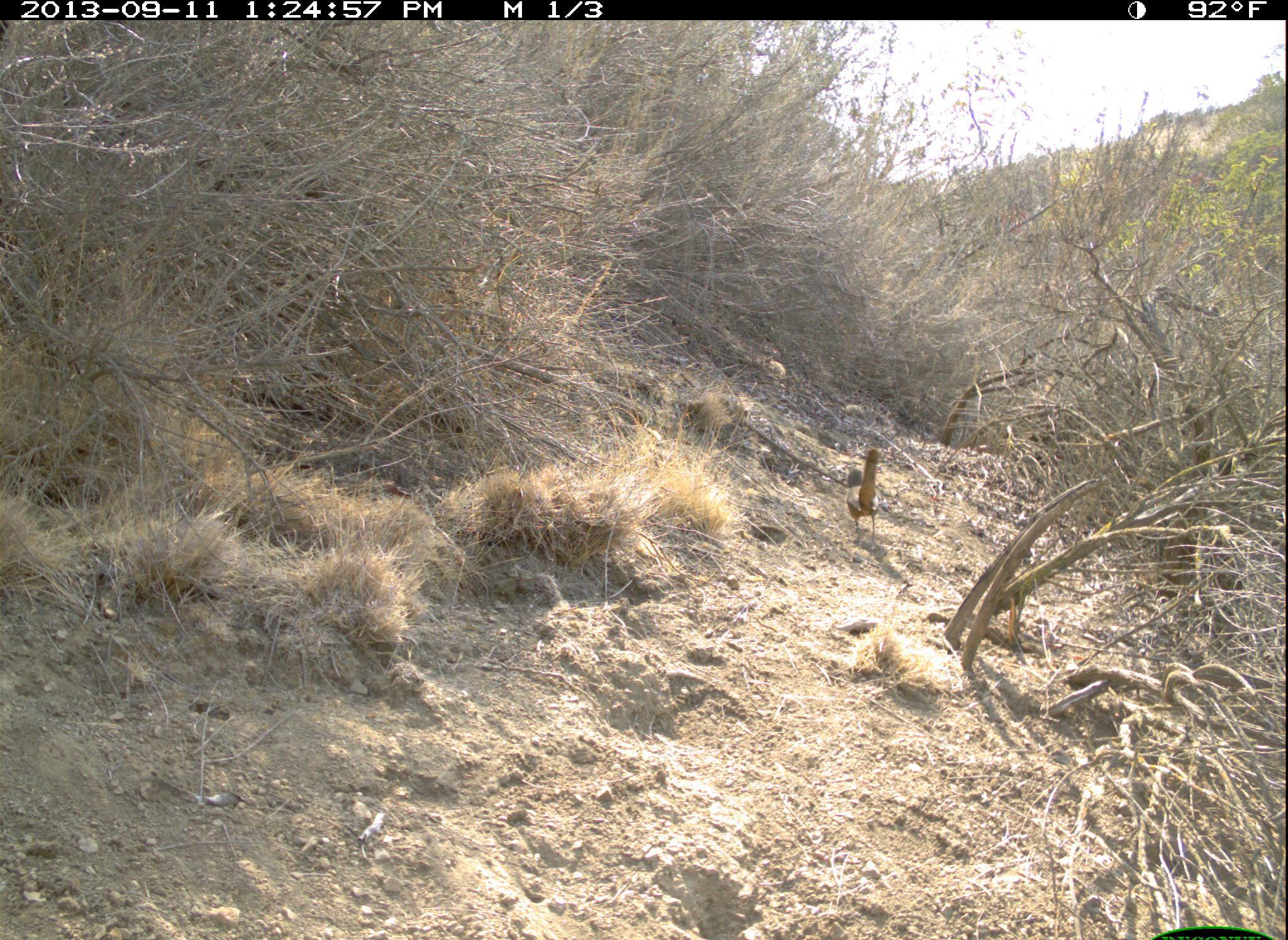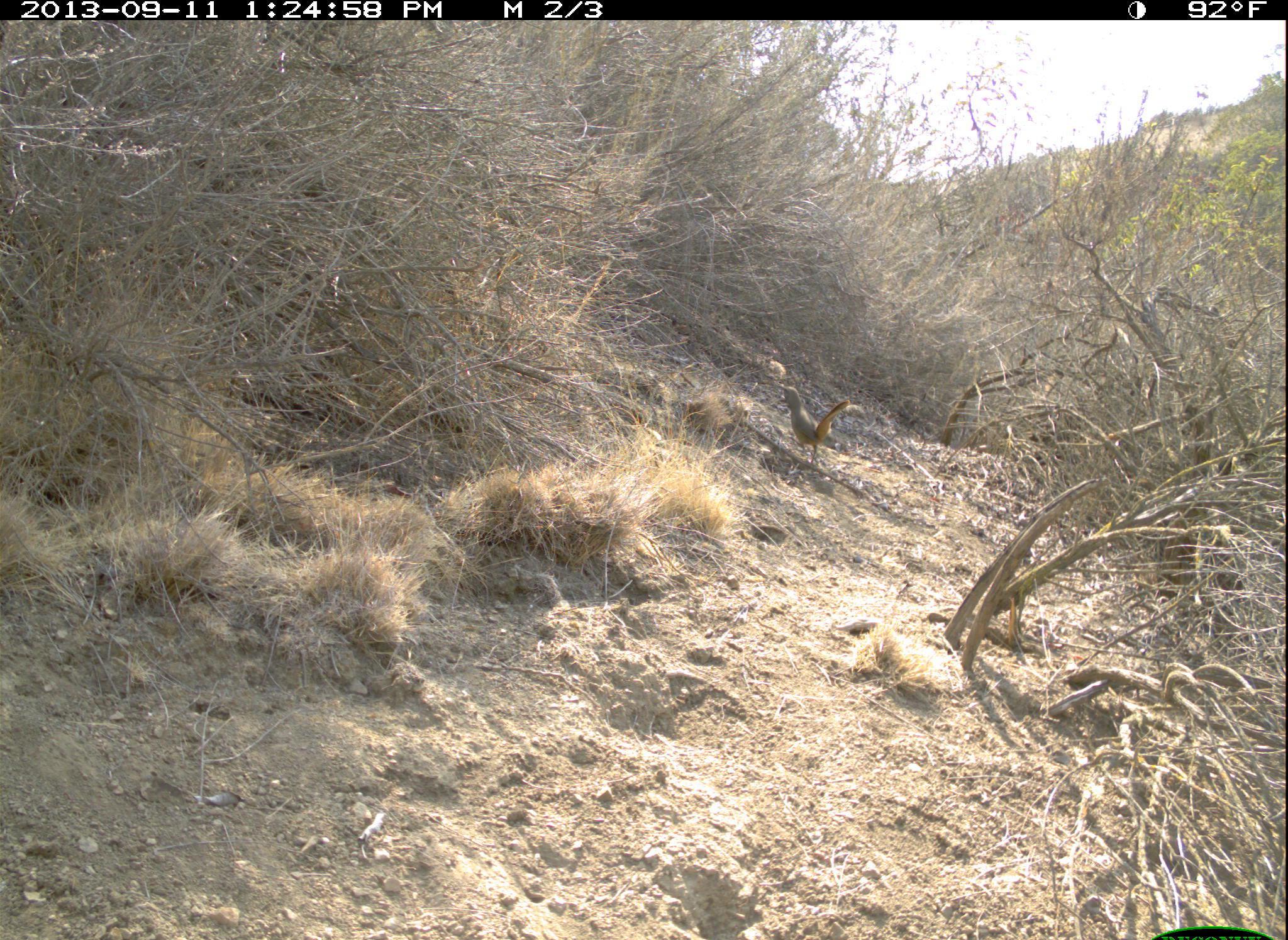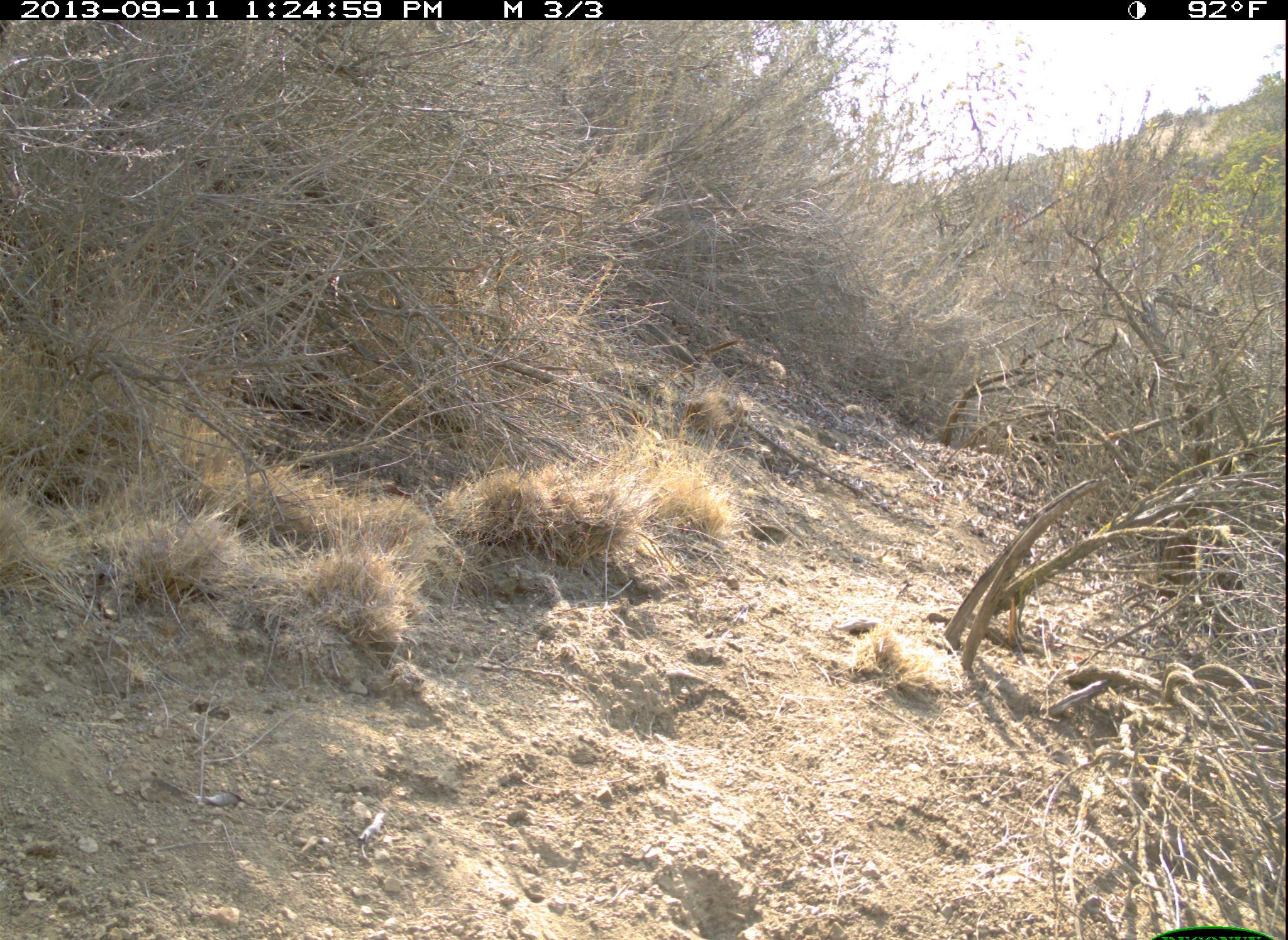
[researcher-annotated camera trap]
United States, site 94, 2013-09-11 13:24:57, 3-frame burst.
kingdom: Animalia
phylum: Chordata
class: Aves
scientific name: Aves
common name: bird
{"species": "bird (Aves)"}